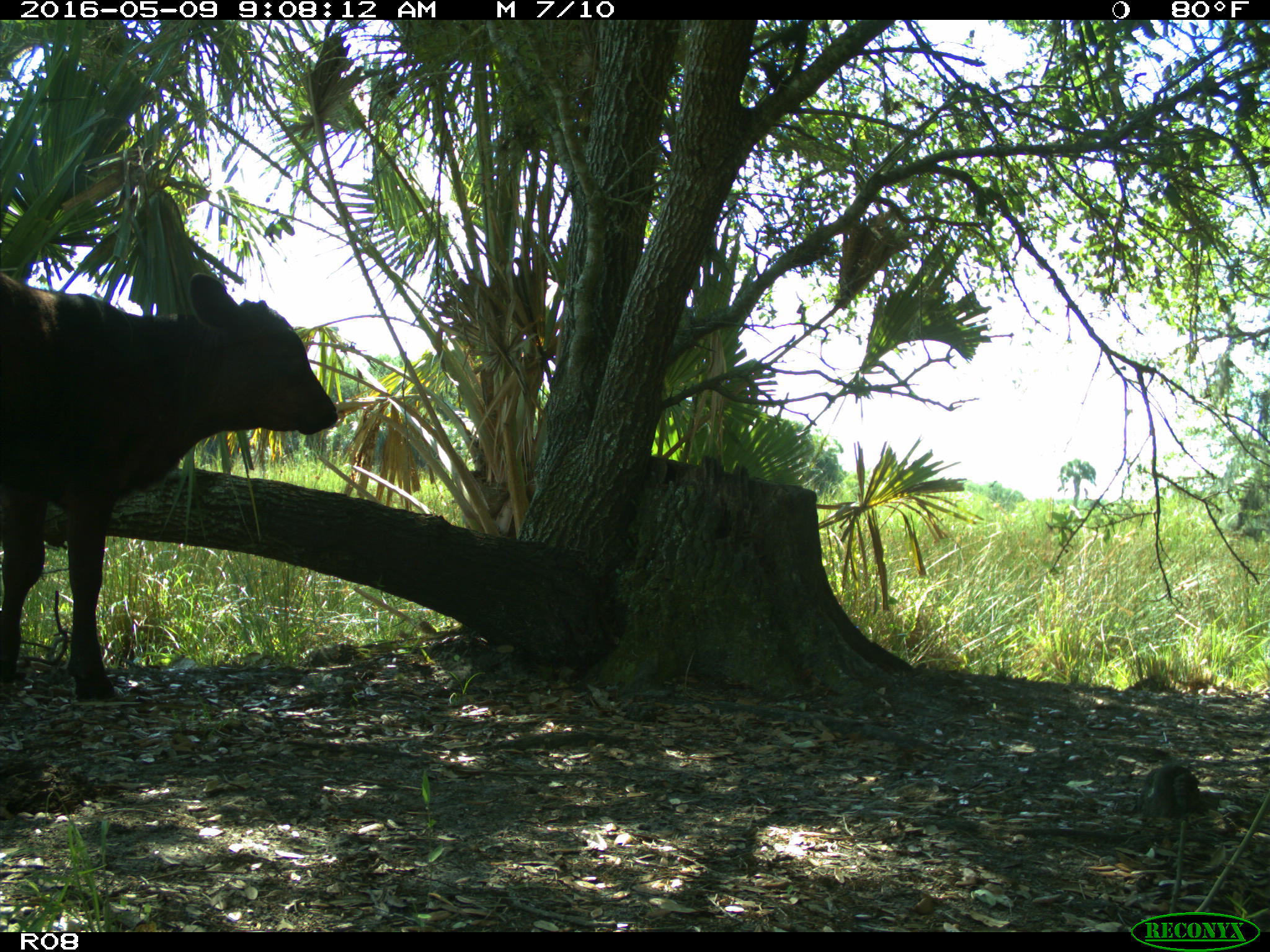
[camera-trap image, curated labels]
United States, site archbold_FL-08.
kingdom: Animalia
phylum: Chordata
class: Mammalia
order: Artiodactyla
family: Bovidae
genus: Bos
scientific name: Bos taurus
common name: domestic cow